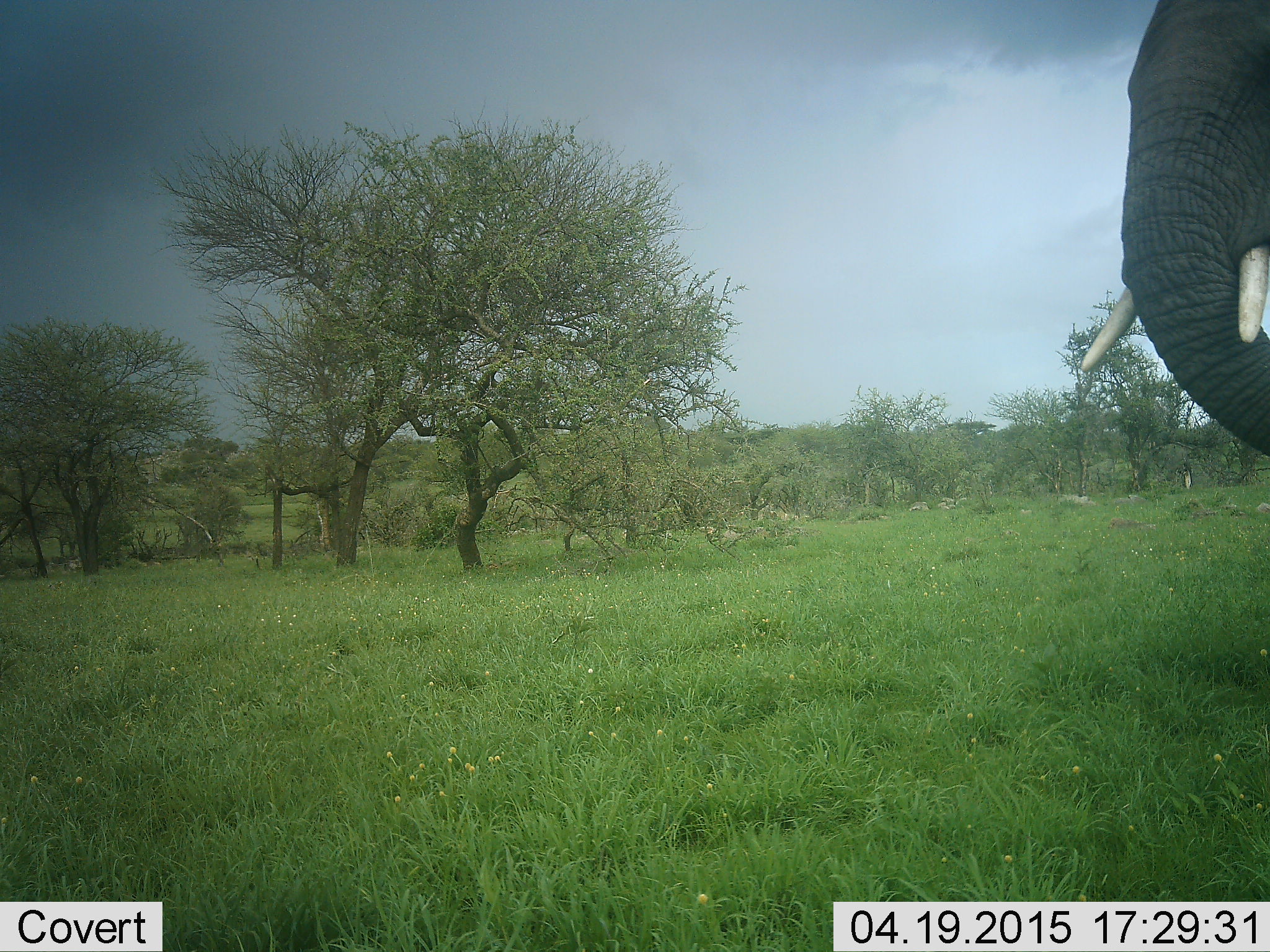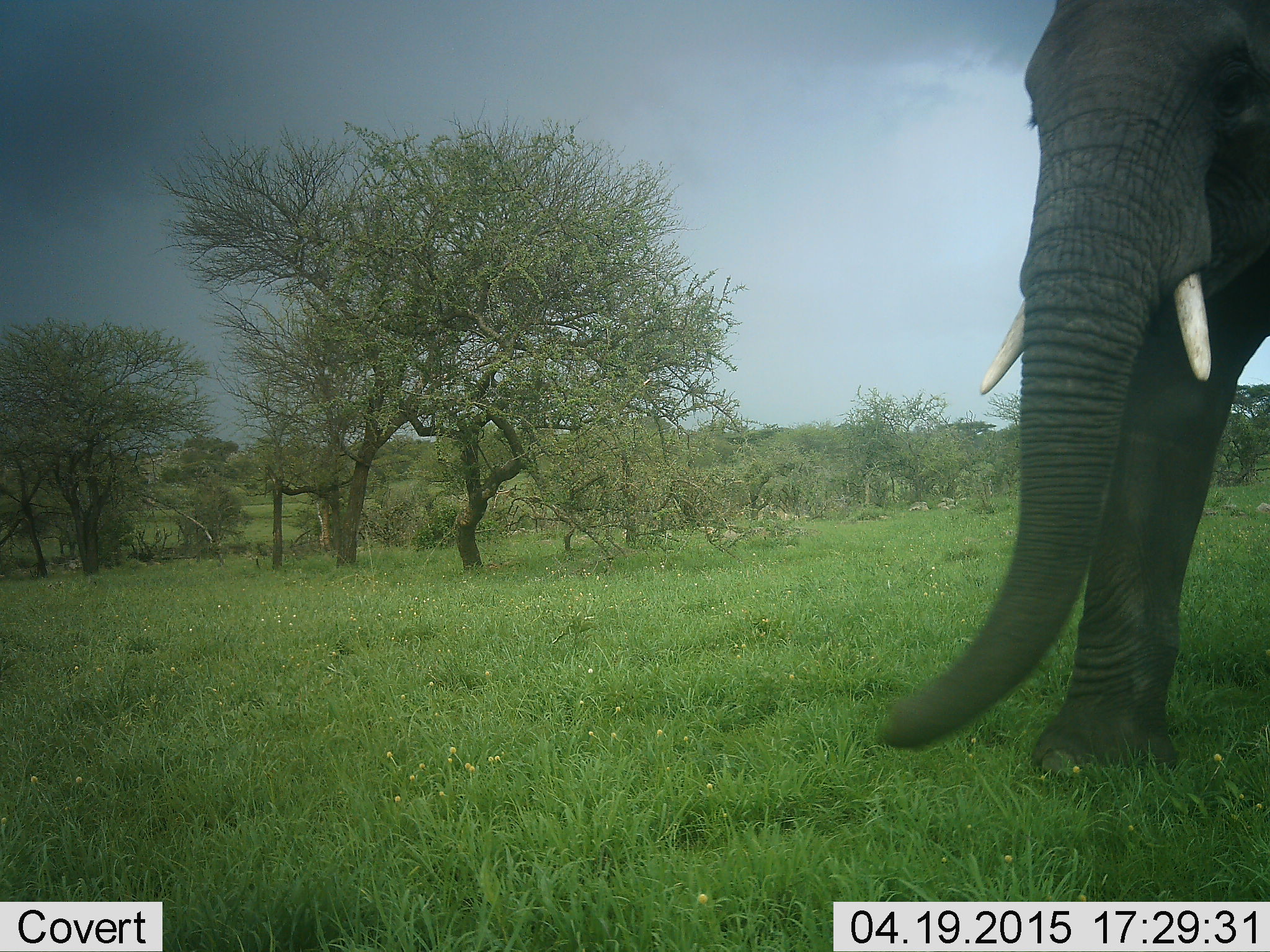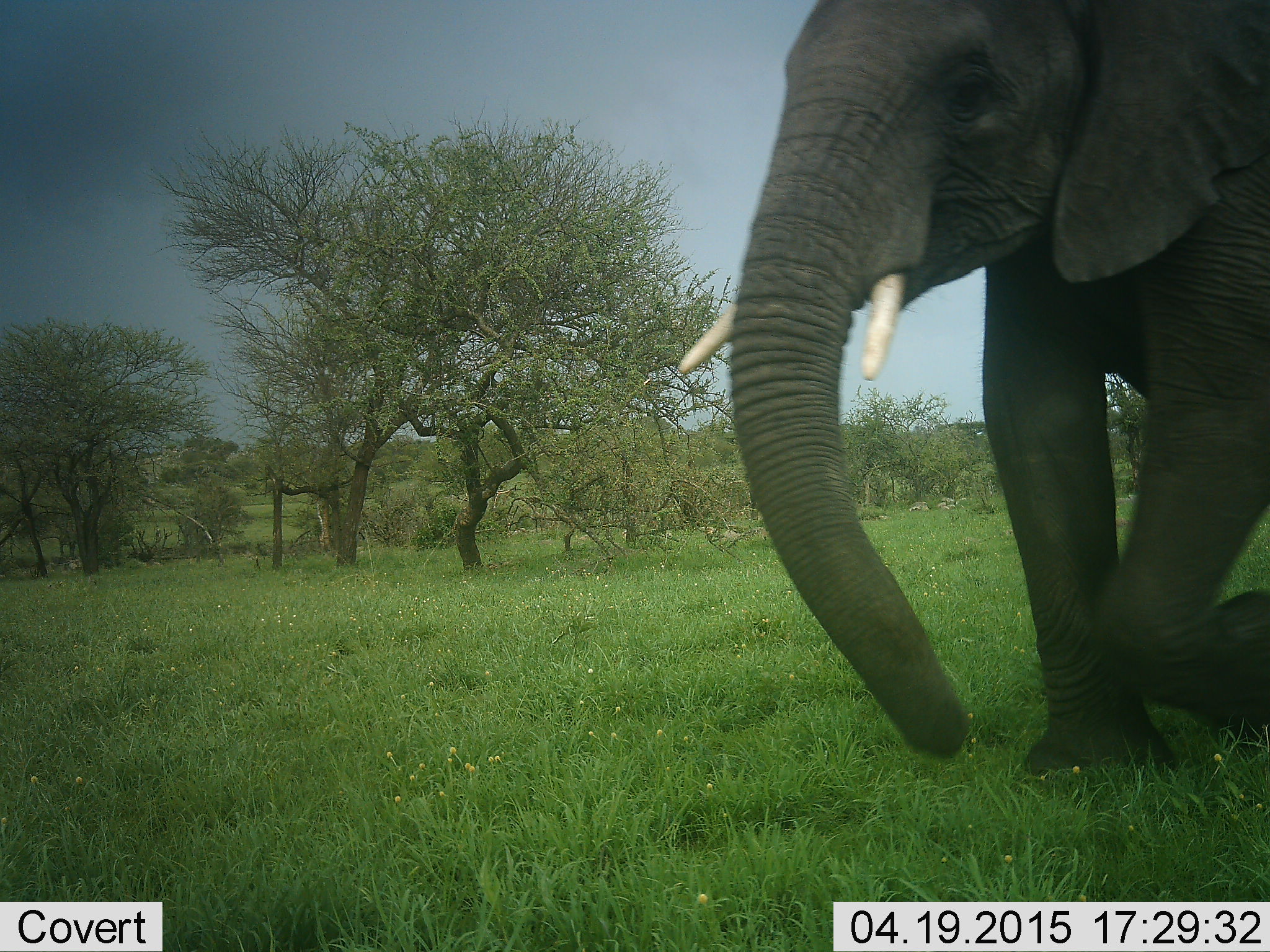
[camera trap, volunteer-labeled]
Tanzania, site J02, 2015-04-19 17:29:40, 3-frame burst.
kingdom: Animalia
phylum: Chordata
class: Mammalia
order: Proboscidea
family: Elephantidae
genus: Loxodonta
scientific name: Loxodonta africana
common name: african bush elephant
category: elephant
Elephant (african bush elephant) (Loxodonta africana), count 1. Behavior (volunteer vote fractions): standing 20%, resting 0%, moving 80%, interacting 10%. Young present (vote fraction): 0%. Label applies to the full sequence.